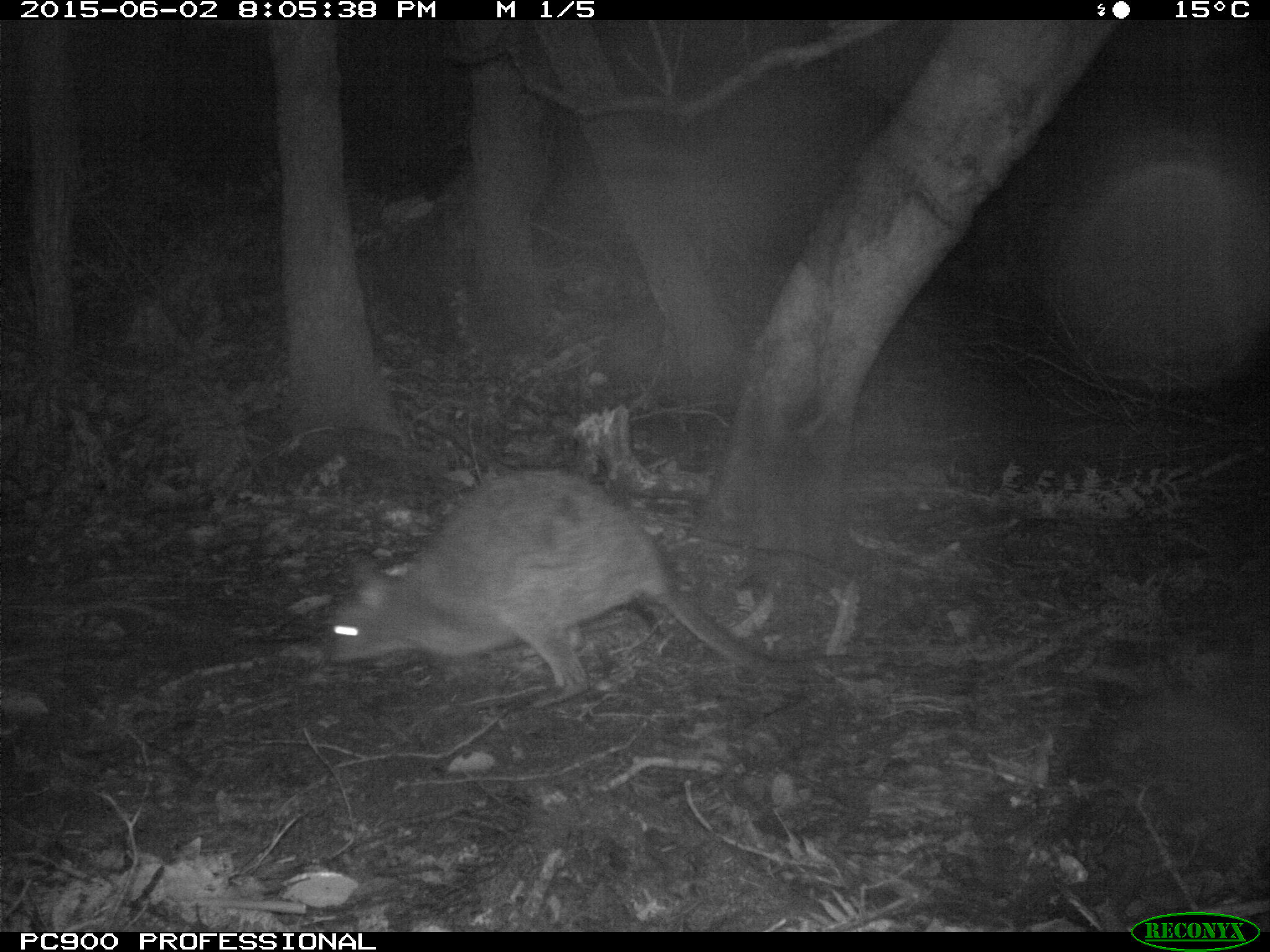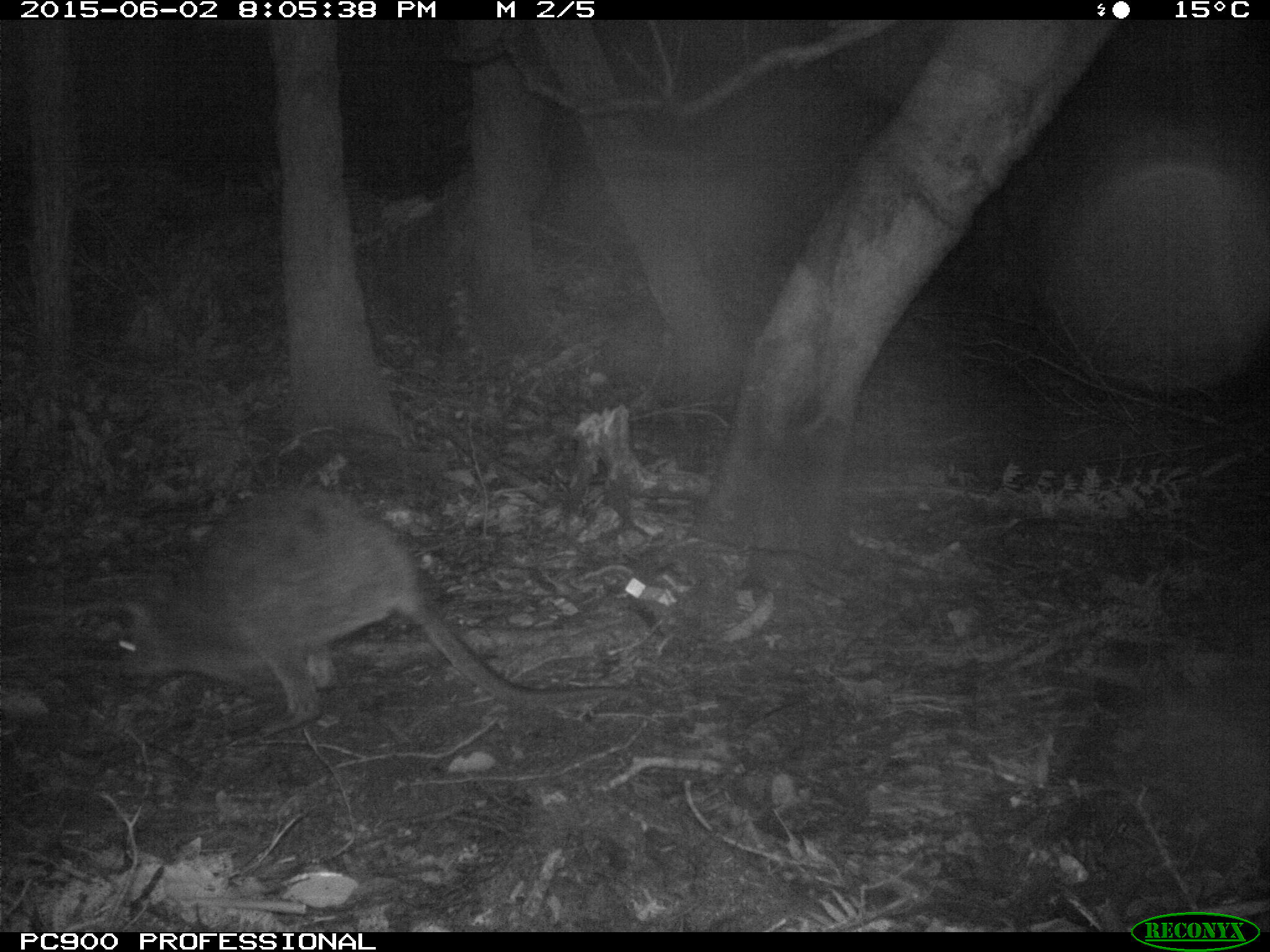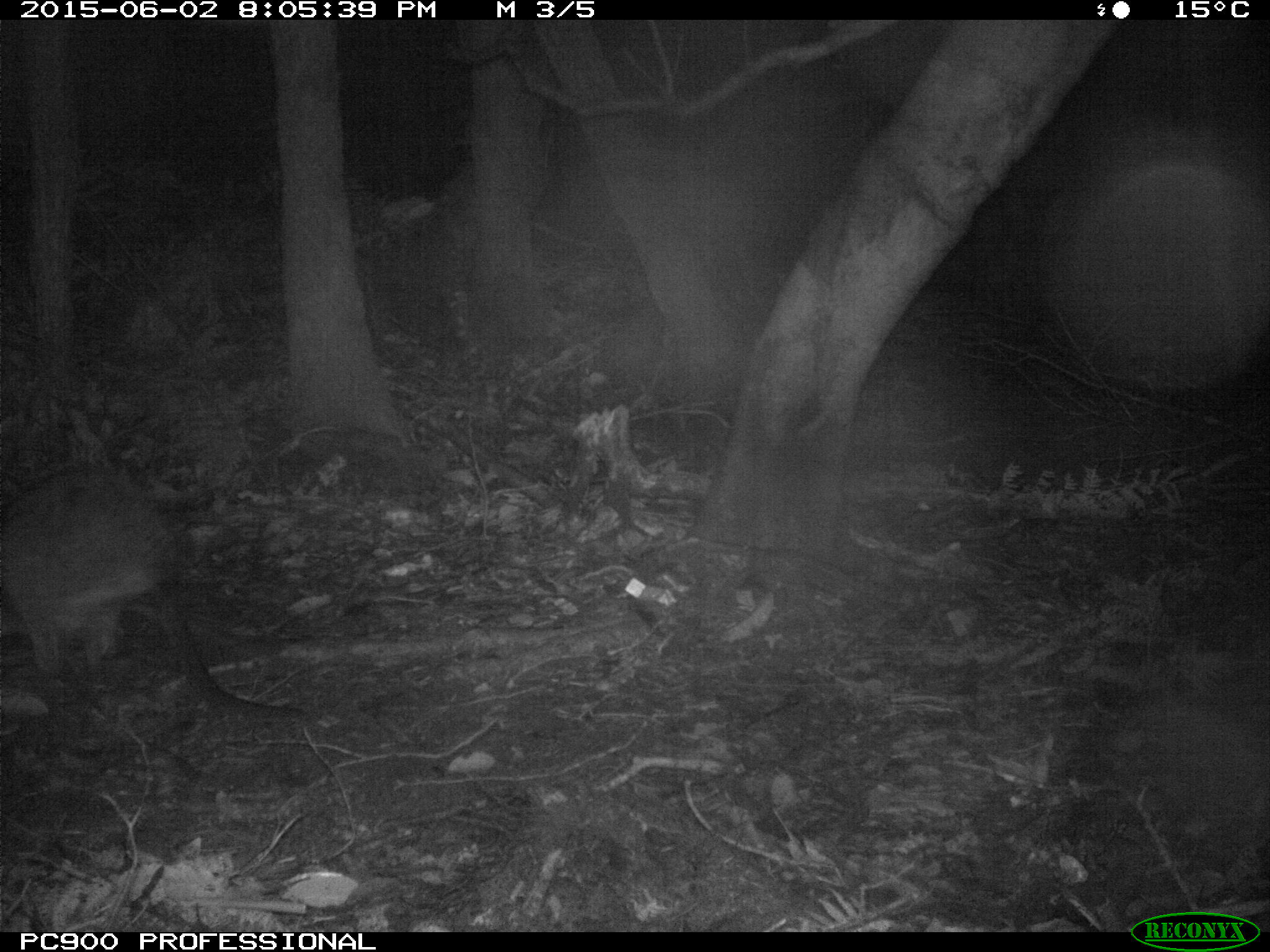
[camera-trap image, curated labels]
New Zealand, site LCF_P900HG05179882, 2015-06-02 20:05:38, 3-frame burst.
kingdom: Animalia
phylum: Chordata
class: Mammalia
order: Diprotodontia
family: Macropodidae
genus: Notamacropus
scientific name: Notamacropus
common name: wallaby